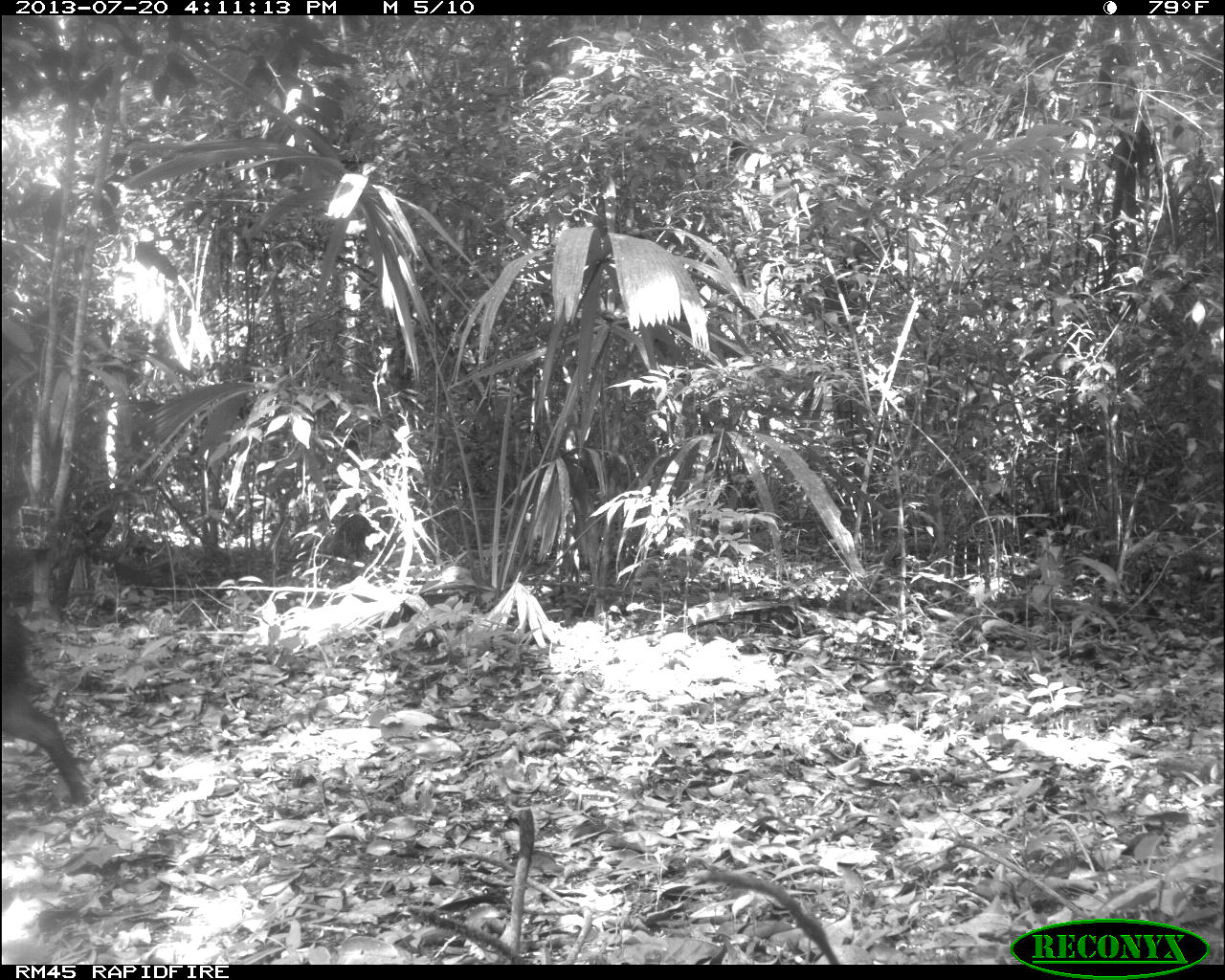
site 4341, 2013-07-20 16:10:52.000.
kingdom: Animalia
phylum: Chordata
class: Mammalia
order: Artiodactyla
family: Tayassuidae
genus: Pecari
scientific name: Pecari tajacu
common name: collared peccary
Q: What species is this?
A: Pecari tajacu (collared peccary).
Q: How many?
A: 1.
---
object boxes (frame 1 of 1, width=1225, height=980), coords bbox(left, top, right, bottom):
pecari tajacu: bbox(2, 597, 100, 808)